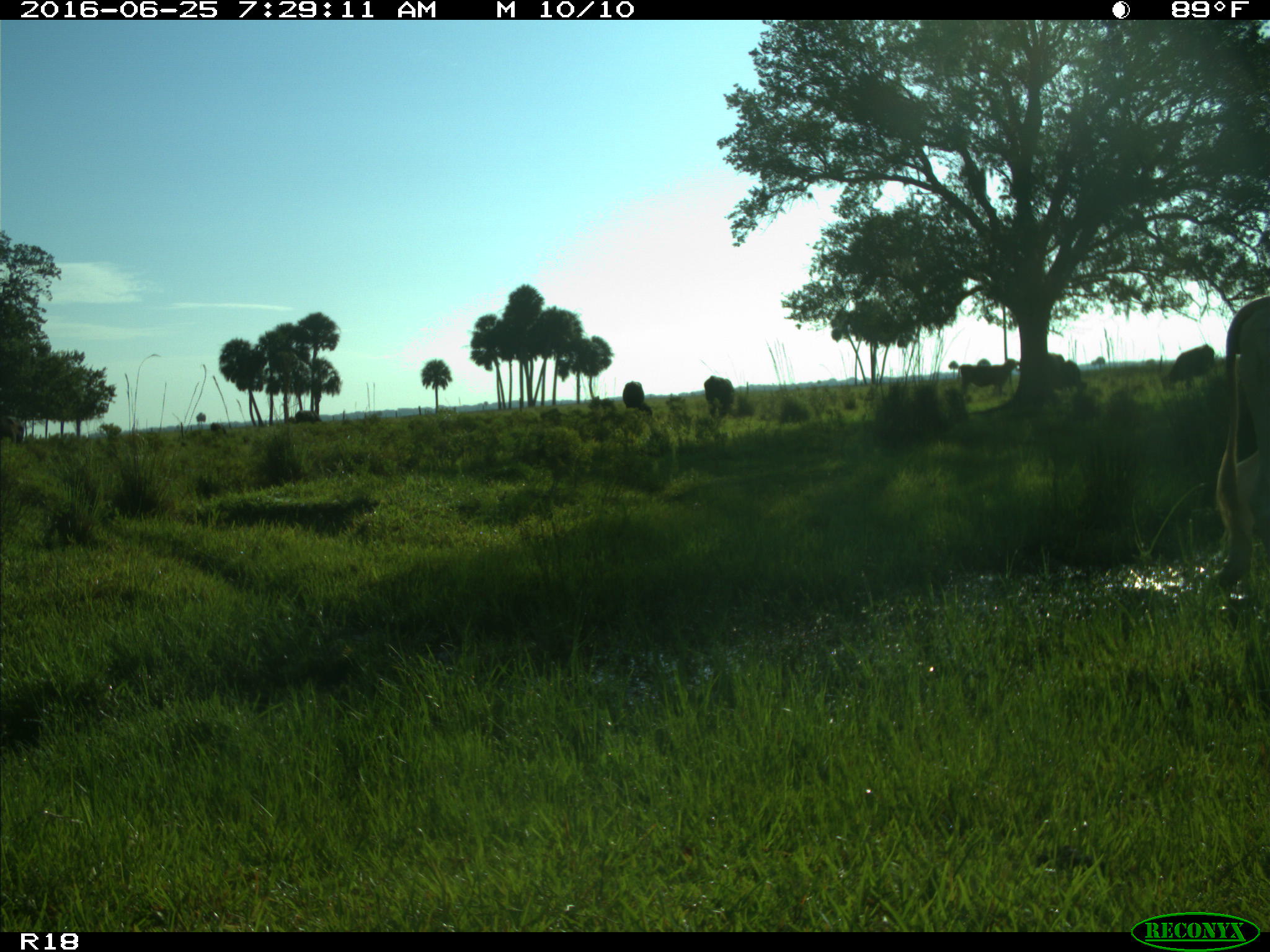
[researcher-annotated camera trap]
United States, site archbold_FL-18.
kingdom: Animalia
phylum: Chordata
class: Mammalia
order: Artiodactyla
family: Bovidae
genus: Bos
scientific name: Bos taurus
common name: domestic cow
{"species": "Bos taurus (domestic cow)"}